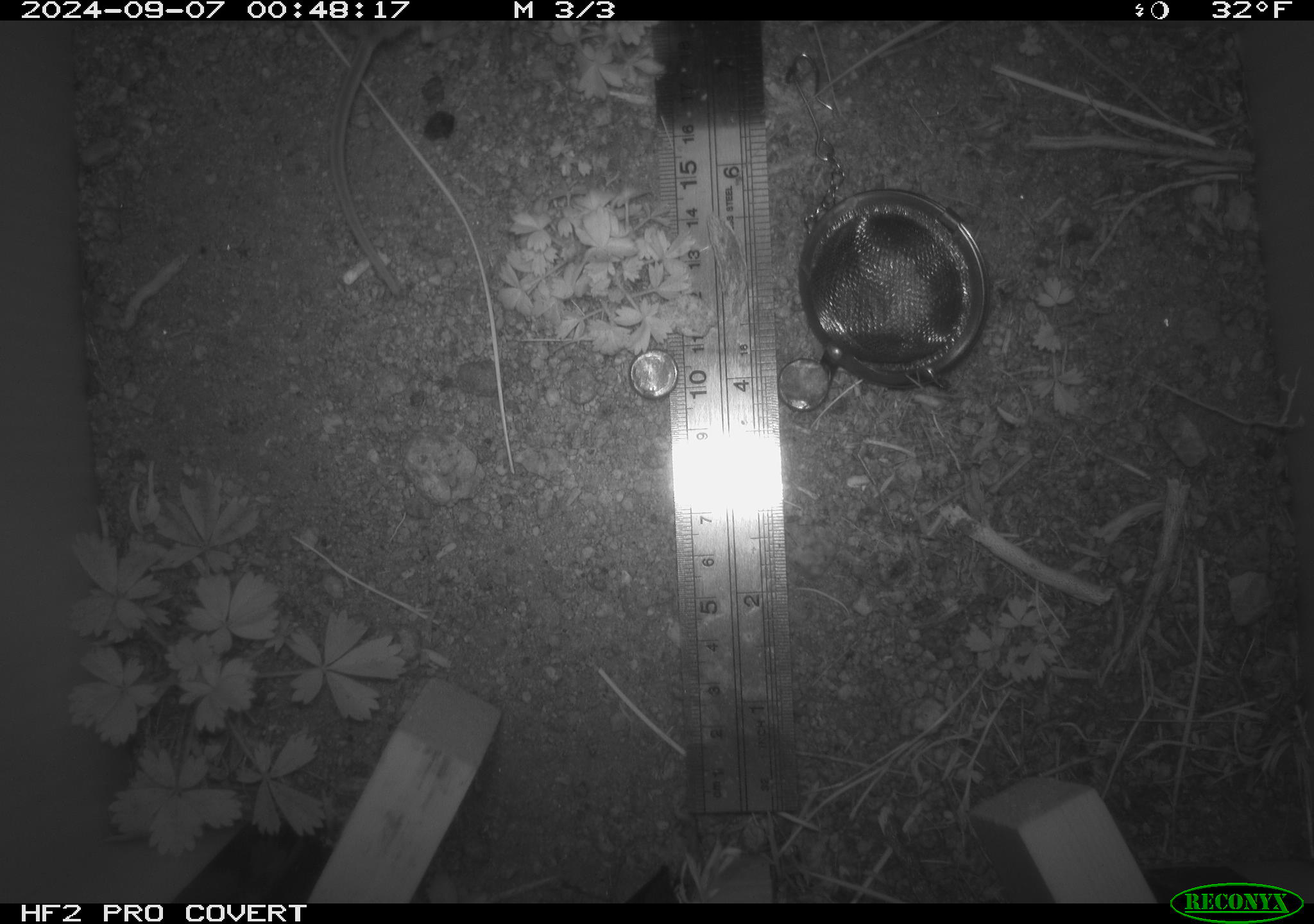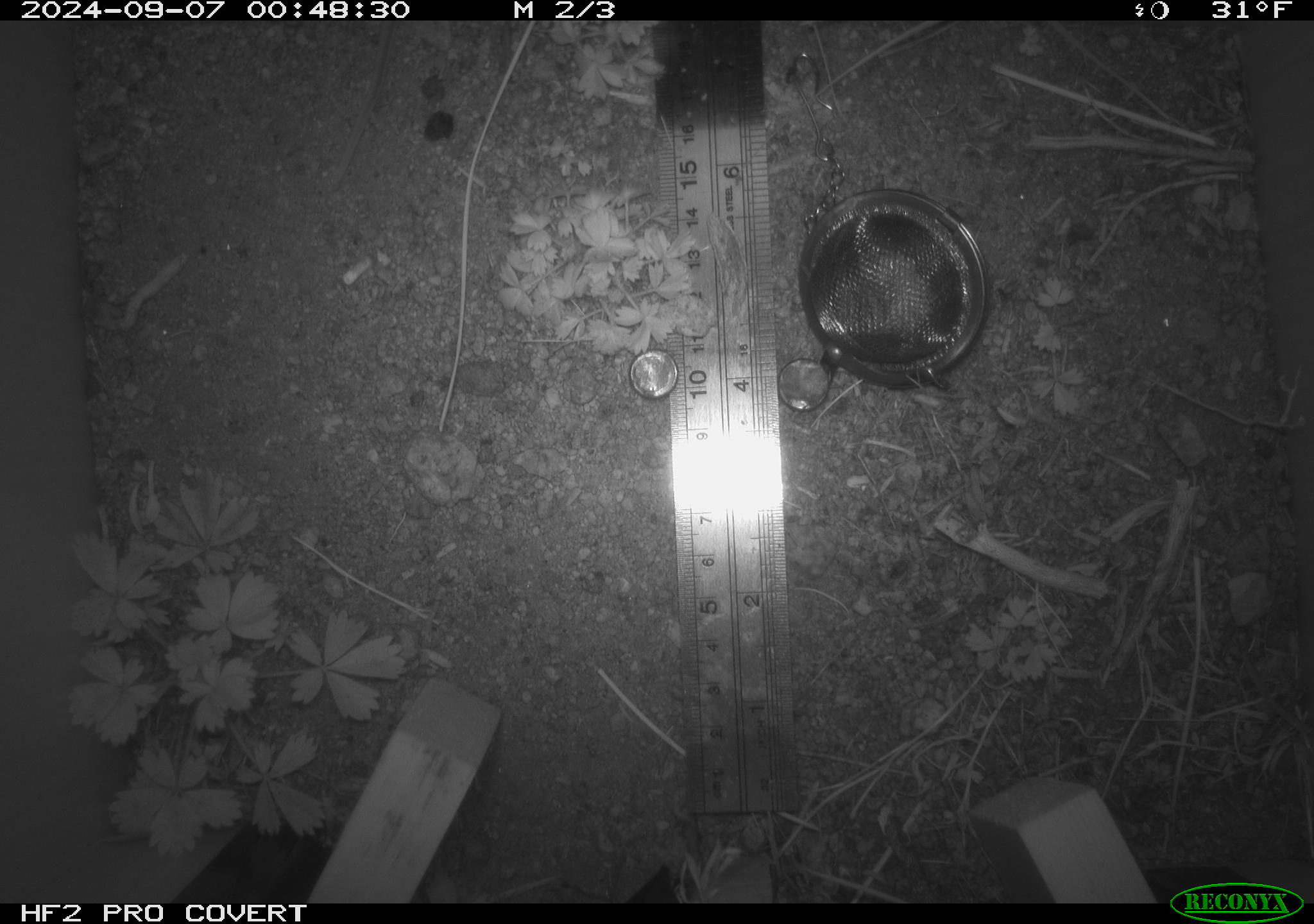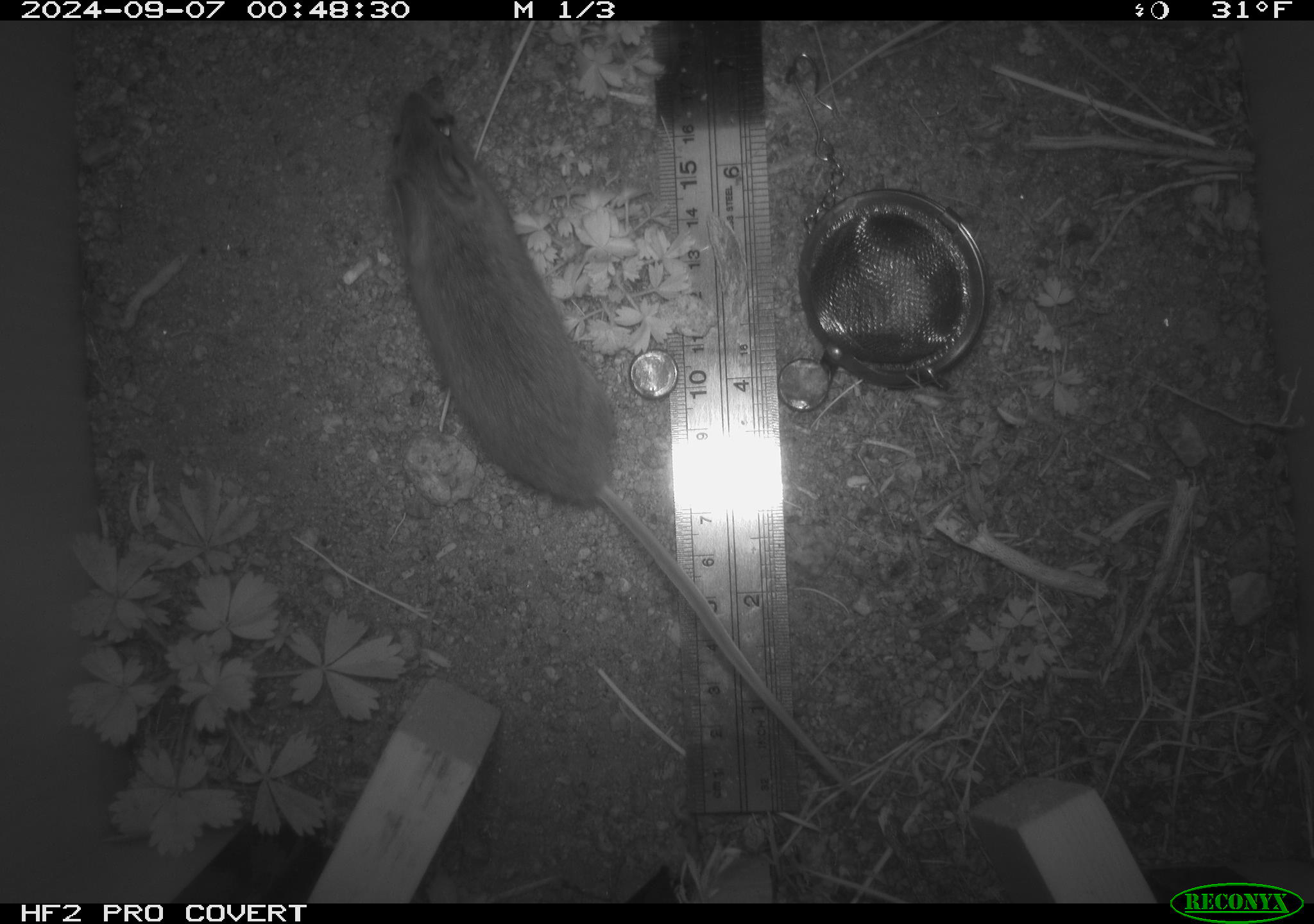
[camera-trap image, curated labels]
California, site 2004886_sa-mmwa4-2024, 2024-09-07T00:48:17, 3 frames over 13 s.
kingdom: Animalia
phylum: Chordata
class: Mammalia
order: Rodentia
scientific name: Rodentia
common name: mouse species